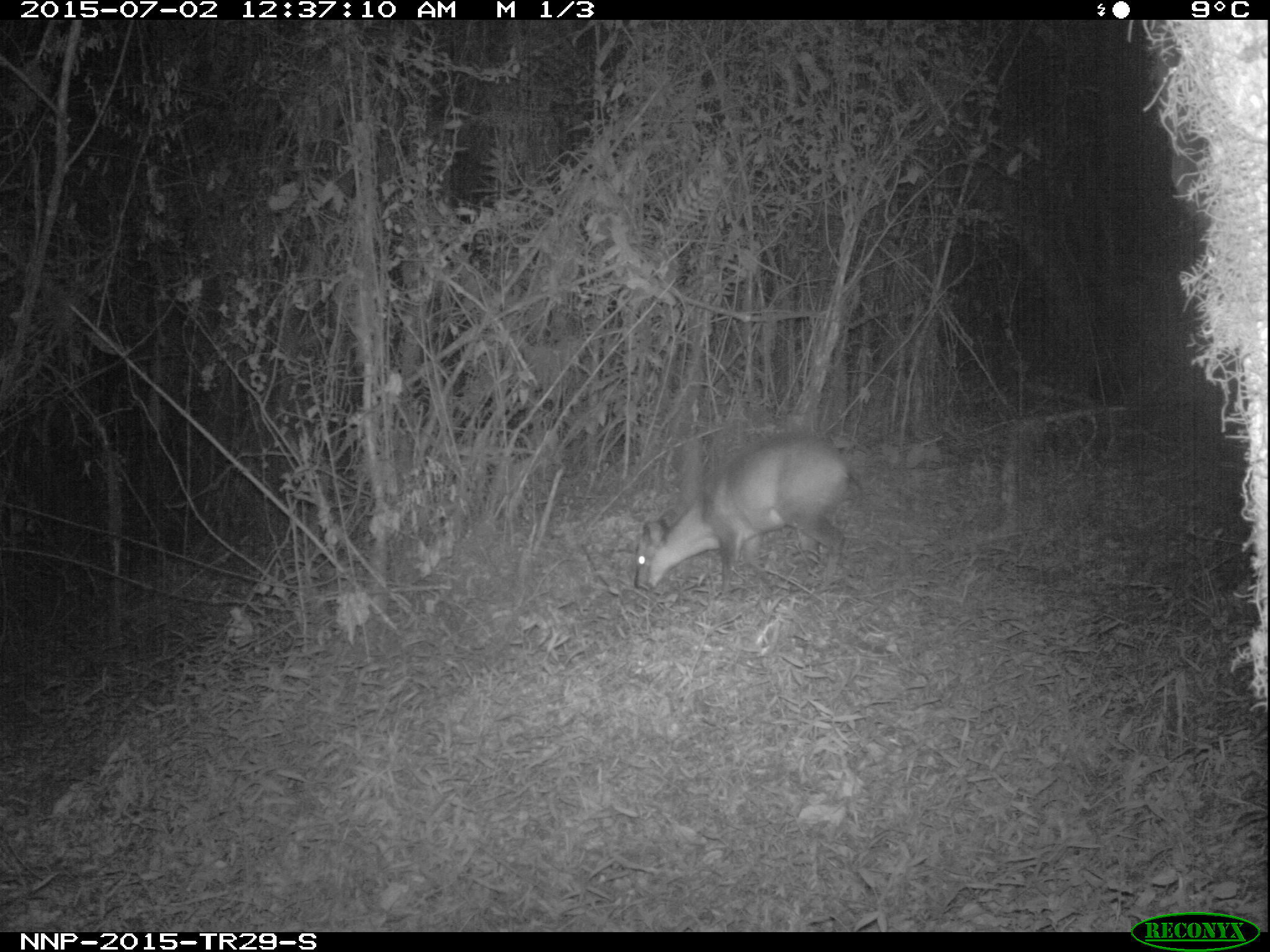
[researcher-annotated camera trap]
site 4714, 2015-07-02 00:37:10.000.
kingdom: Animalia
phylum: Chordata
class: Mammalia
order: Artiodactyla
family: Bovidae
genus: Cephalophus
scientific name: Cephalophus nigrifrons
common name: black-fronted duiker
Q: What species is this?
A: Cephalophus nigrifrons (black-fronted duiker).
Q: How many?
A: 1.